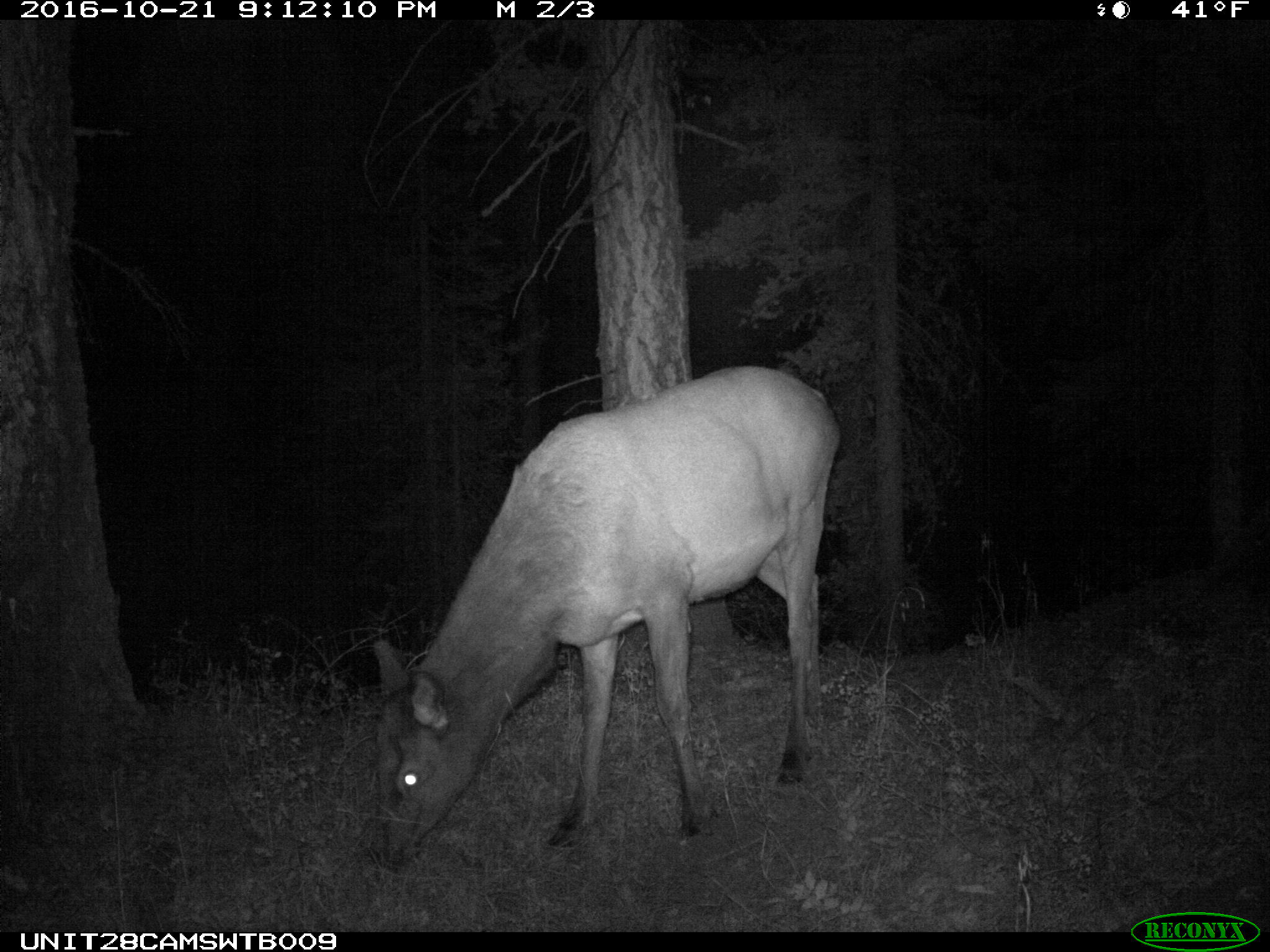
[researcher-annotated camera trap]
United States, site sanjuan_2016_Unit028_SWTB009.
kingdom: Animalia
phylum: Chordata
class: Mammalia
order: Artiodactyla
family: Cervidae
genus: Cervus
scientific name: Cervus elaphus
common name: red deer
Cervus elaphus (red deer).